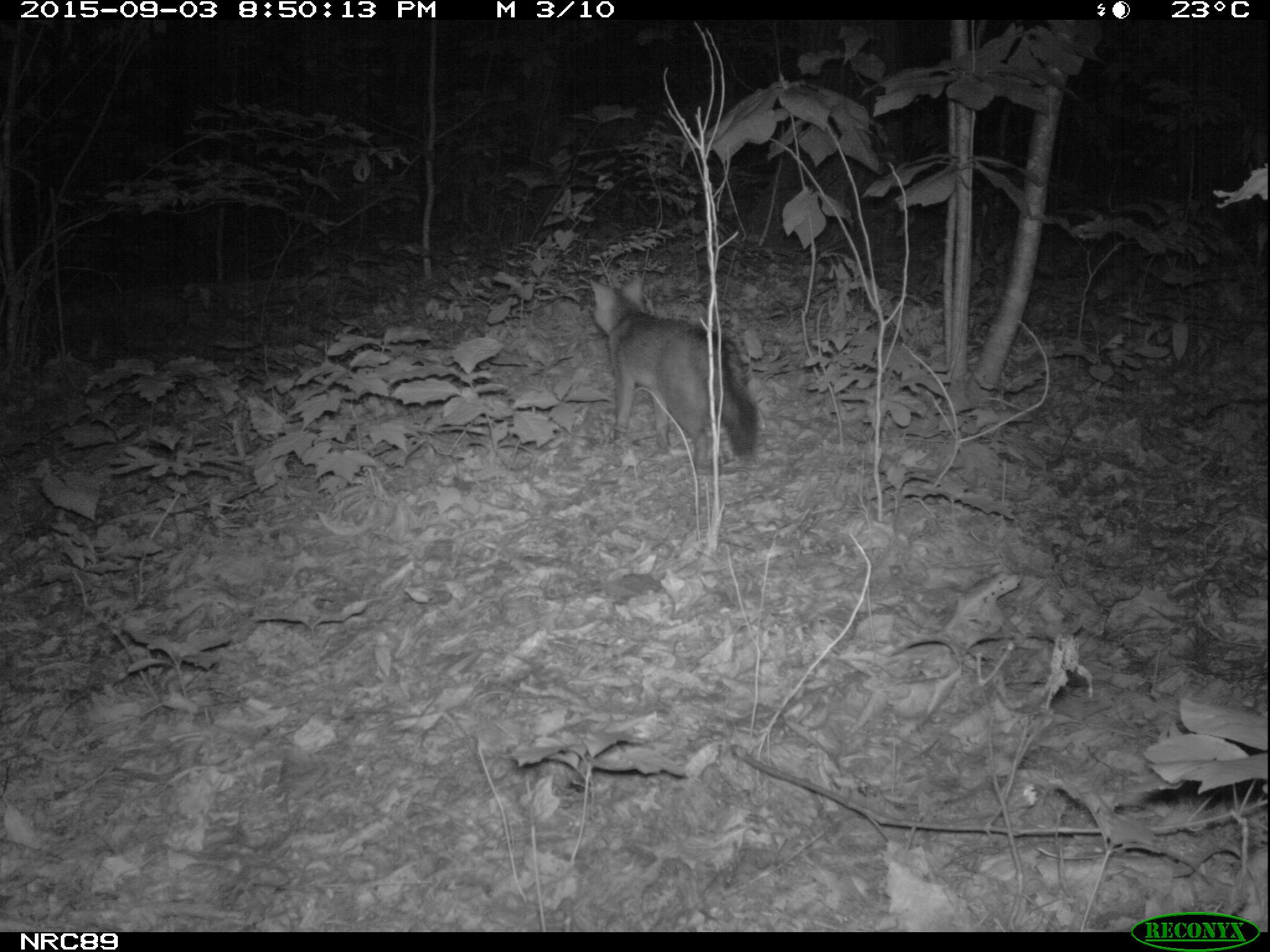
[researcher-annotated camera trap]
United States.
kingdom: Animalia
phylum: Chordata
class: Mammalia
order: Carnivora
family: Canidae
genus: Urocyon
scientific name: Urocyon cinereoargenteus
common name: gray fox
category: Grey Fox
Grey Fox (gray fox) (Urocyon cinereoargenteus).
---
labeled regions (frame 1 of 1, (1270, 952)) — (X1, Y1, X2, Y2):
Grey Fox: (570, 258, 793, 466)